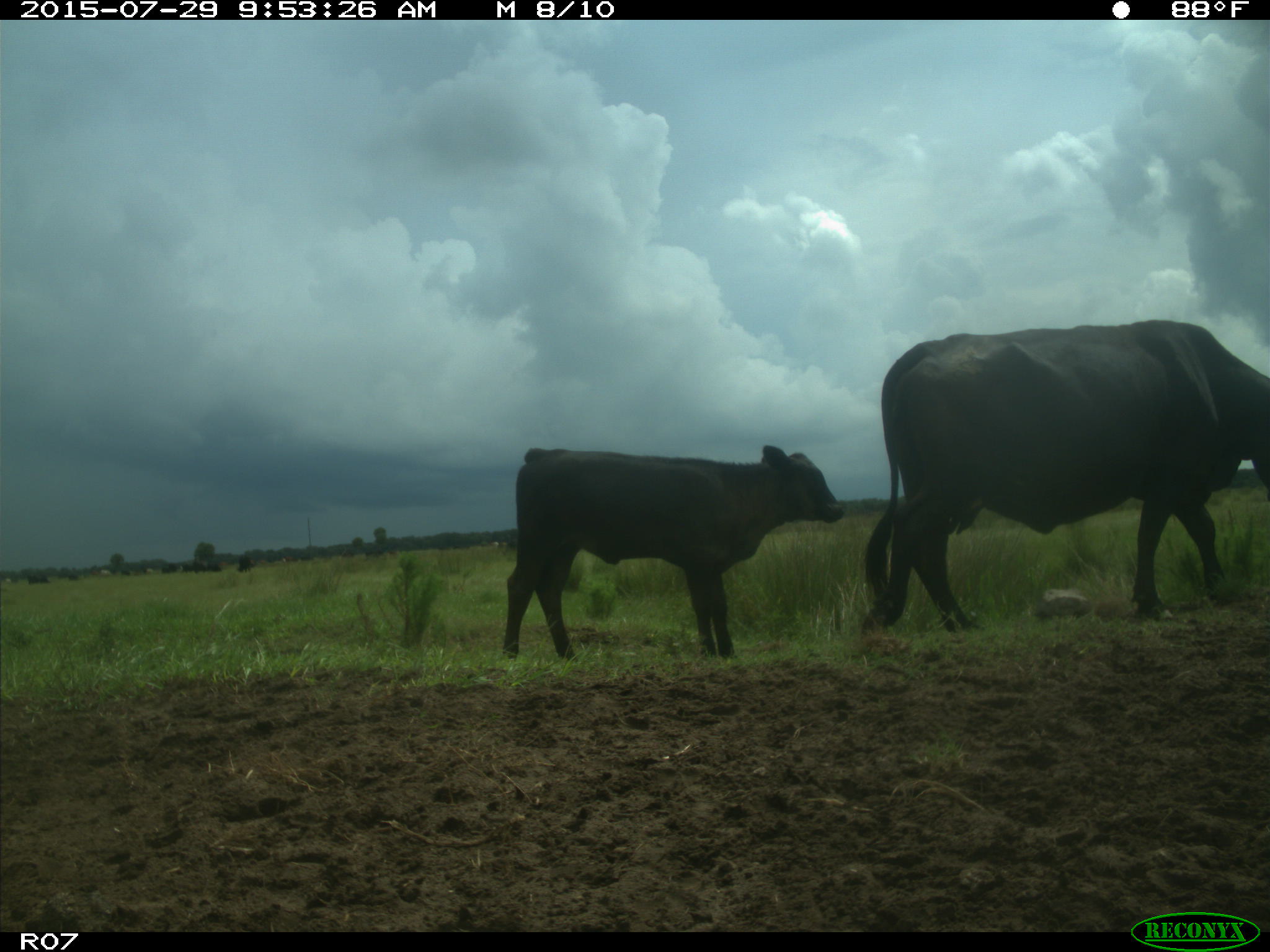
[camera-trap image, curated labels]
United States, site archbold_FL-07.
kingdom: Animalia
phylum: Chordata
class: Mammalia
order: Artiodactyla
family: Bovidae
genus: Bos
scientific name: Bos taurus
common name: domestic cow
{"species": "Bos taurus (domestic cow)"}